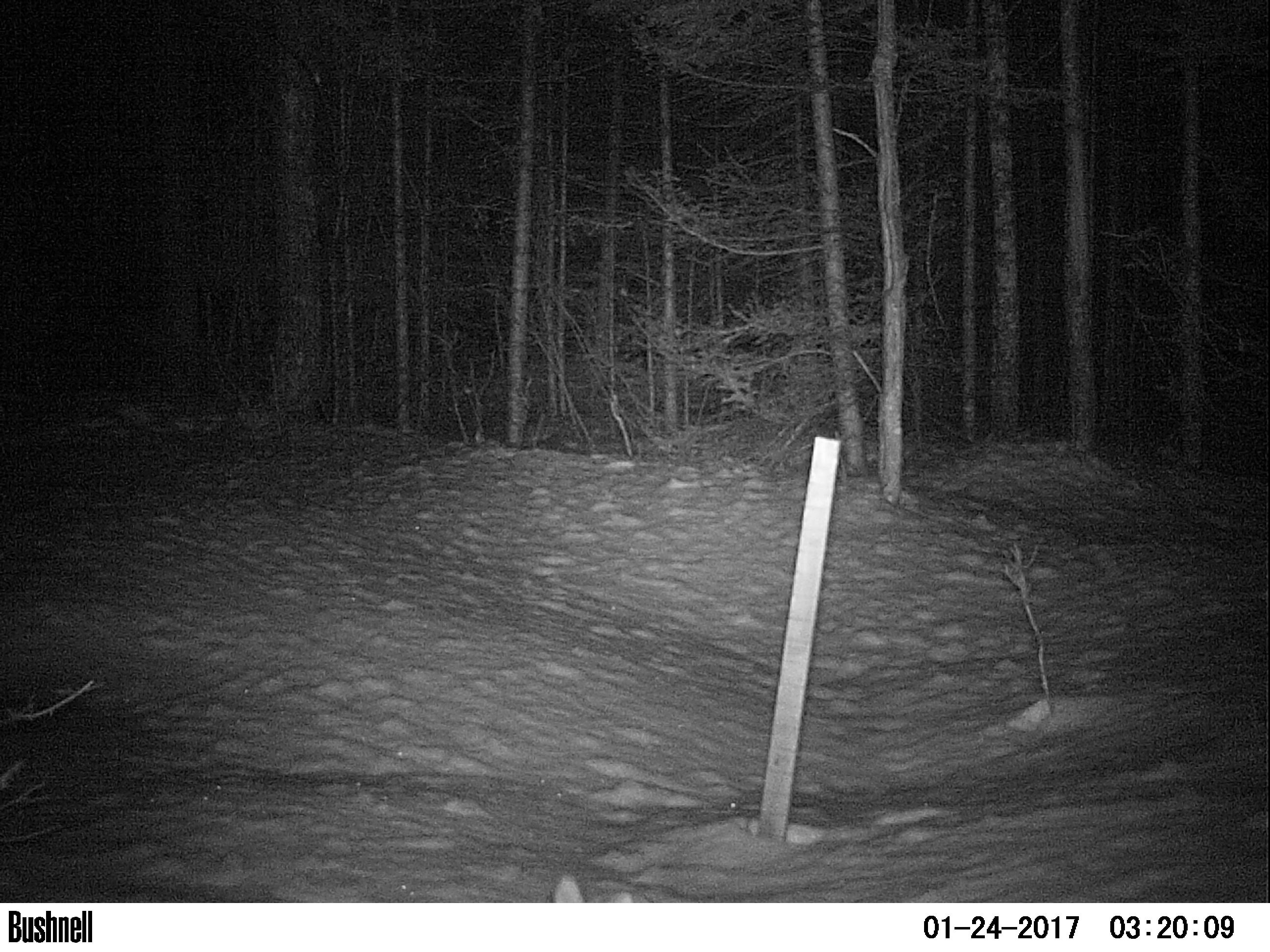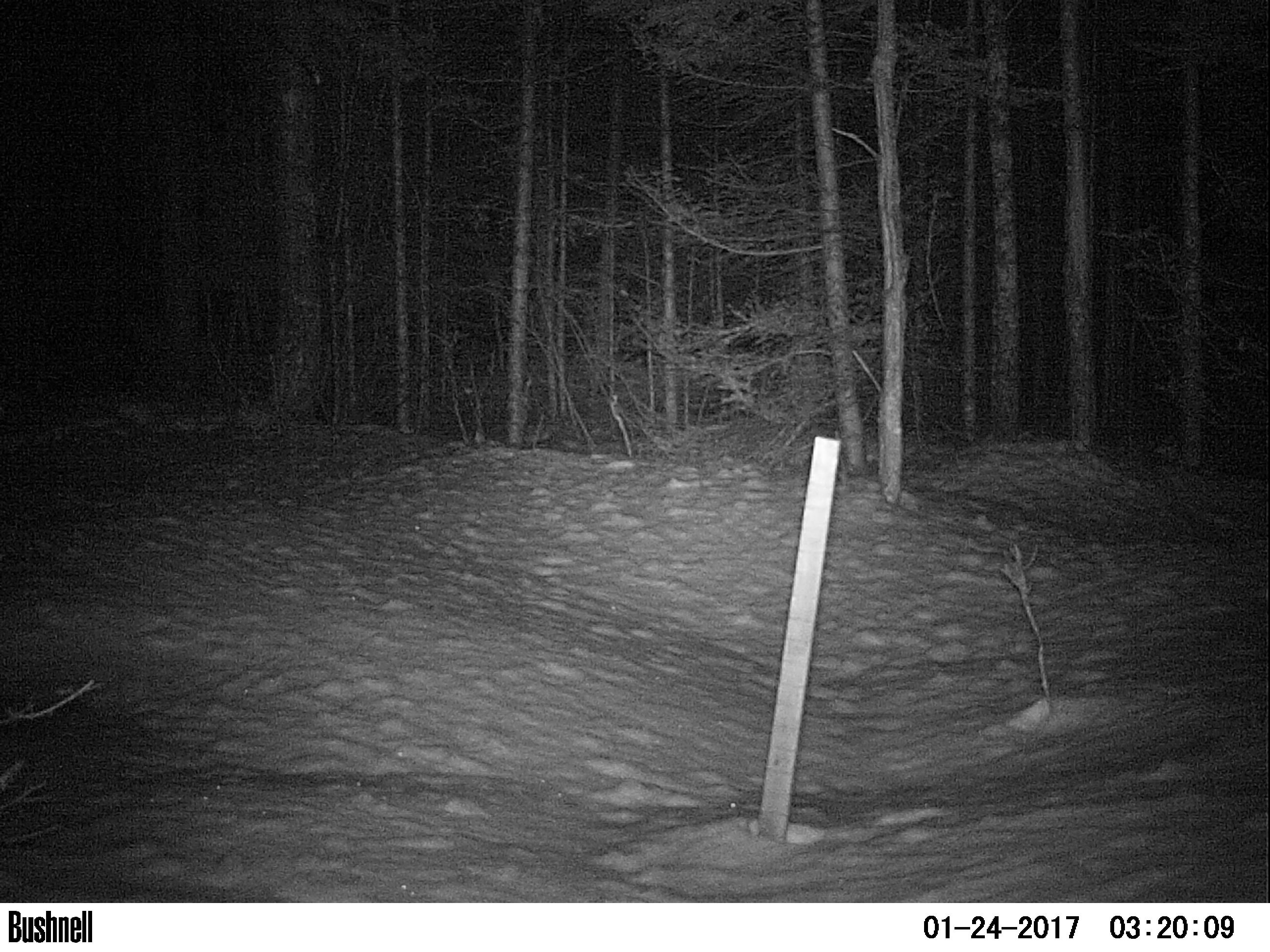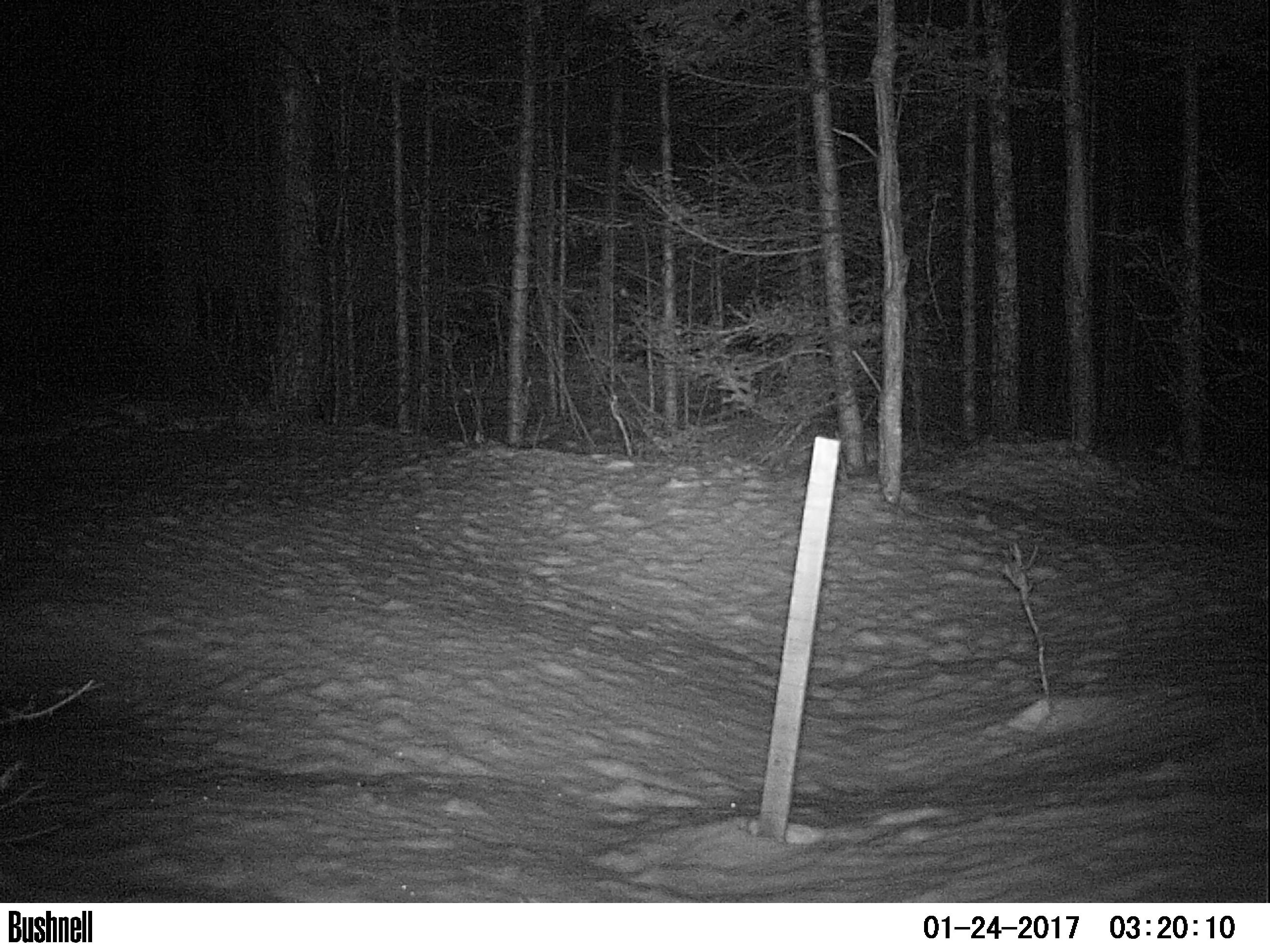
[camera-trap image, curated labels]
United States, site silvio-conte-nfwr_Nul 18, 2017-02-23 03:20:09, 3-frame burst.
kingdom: Animalia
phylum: Chordata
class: Mammalia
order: Lagomorpha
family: Leporidae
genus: Lepus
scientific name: Lepus americanus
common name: snowshoe hare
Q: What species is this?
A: Snowshoe hare (Lepus americanus).